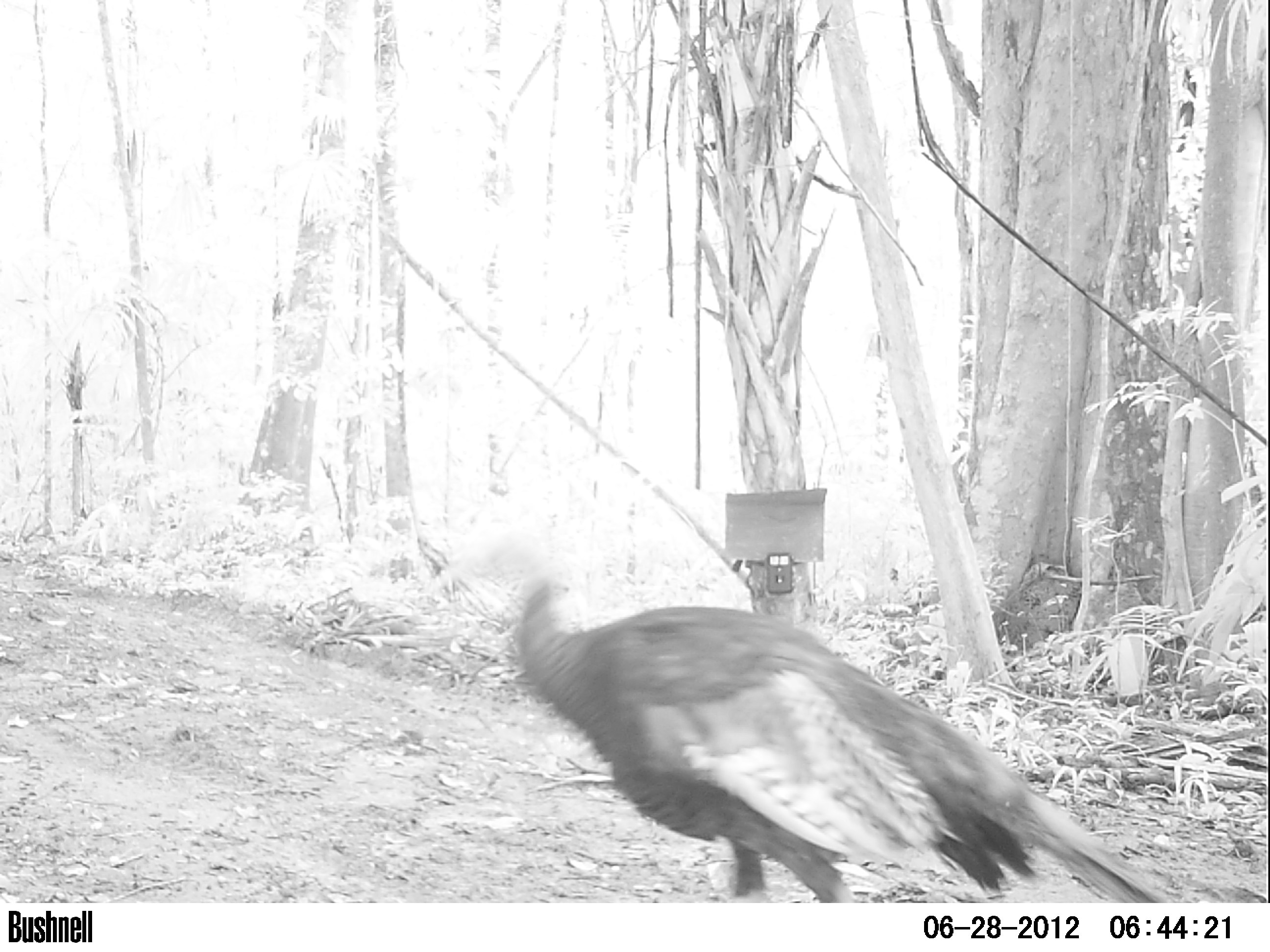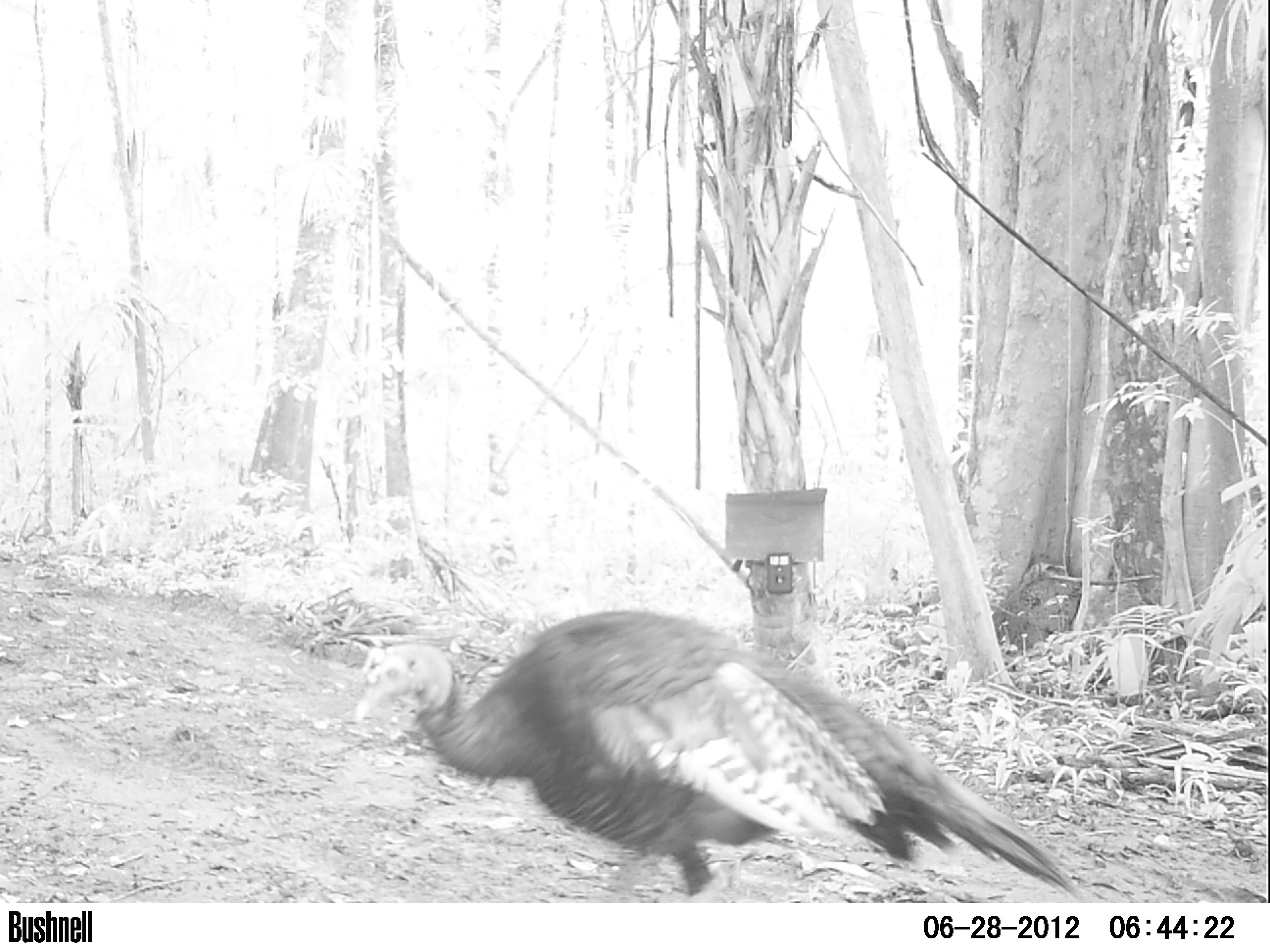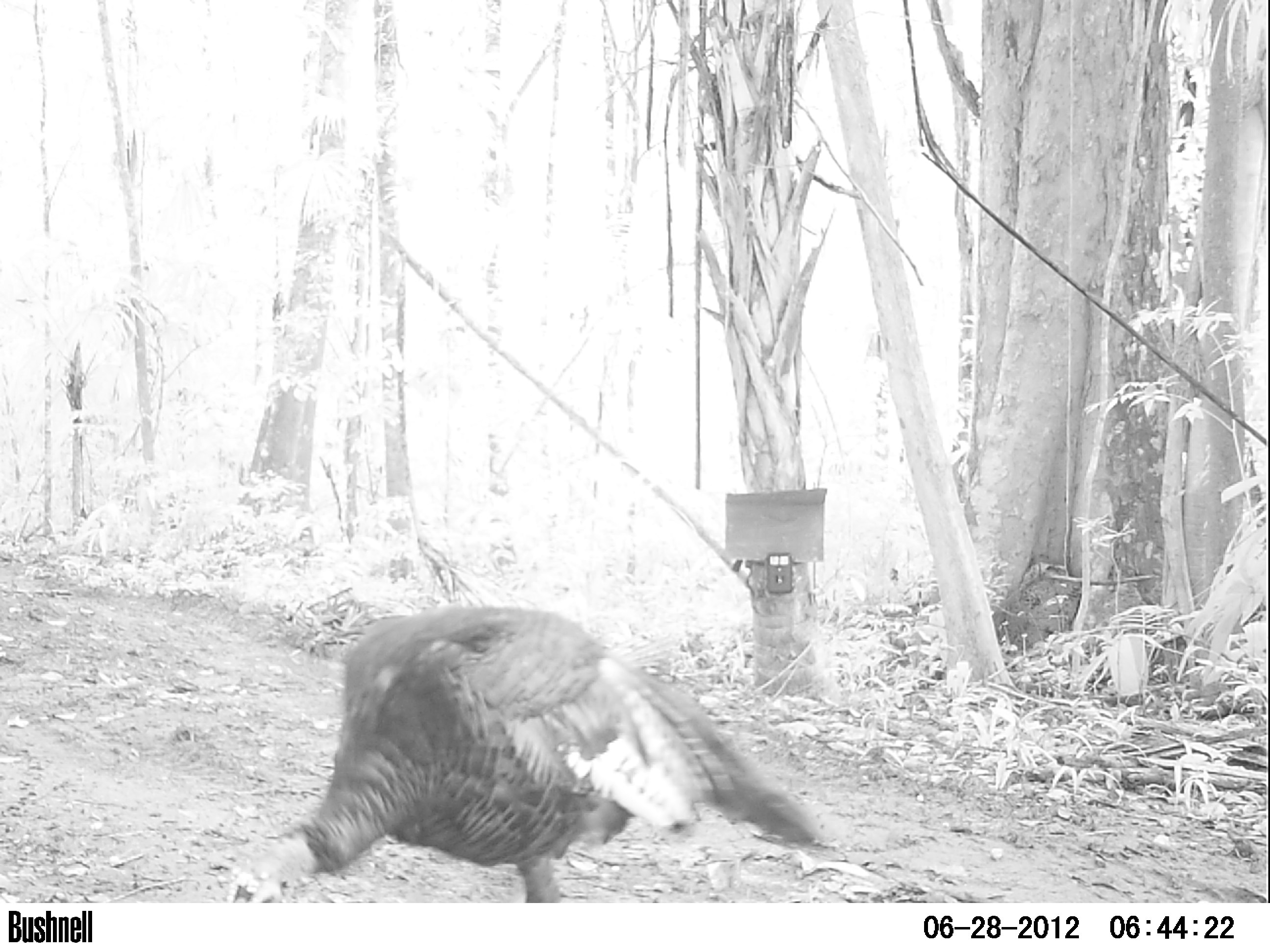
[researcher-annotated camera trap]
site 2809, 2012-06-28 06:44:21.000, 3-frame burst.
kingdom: Animalia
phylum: Chordata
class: Aves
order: Galliformes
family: Phasianidae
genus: Meleagris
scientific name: Meleagris ocellata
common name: ocellated turkey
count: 1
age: adult